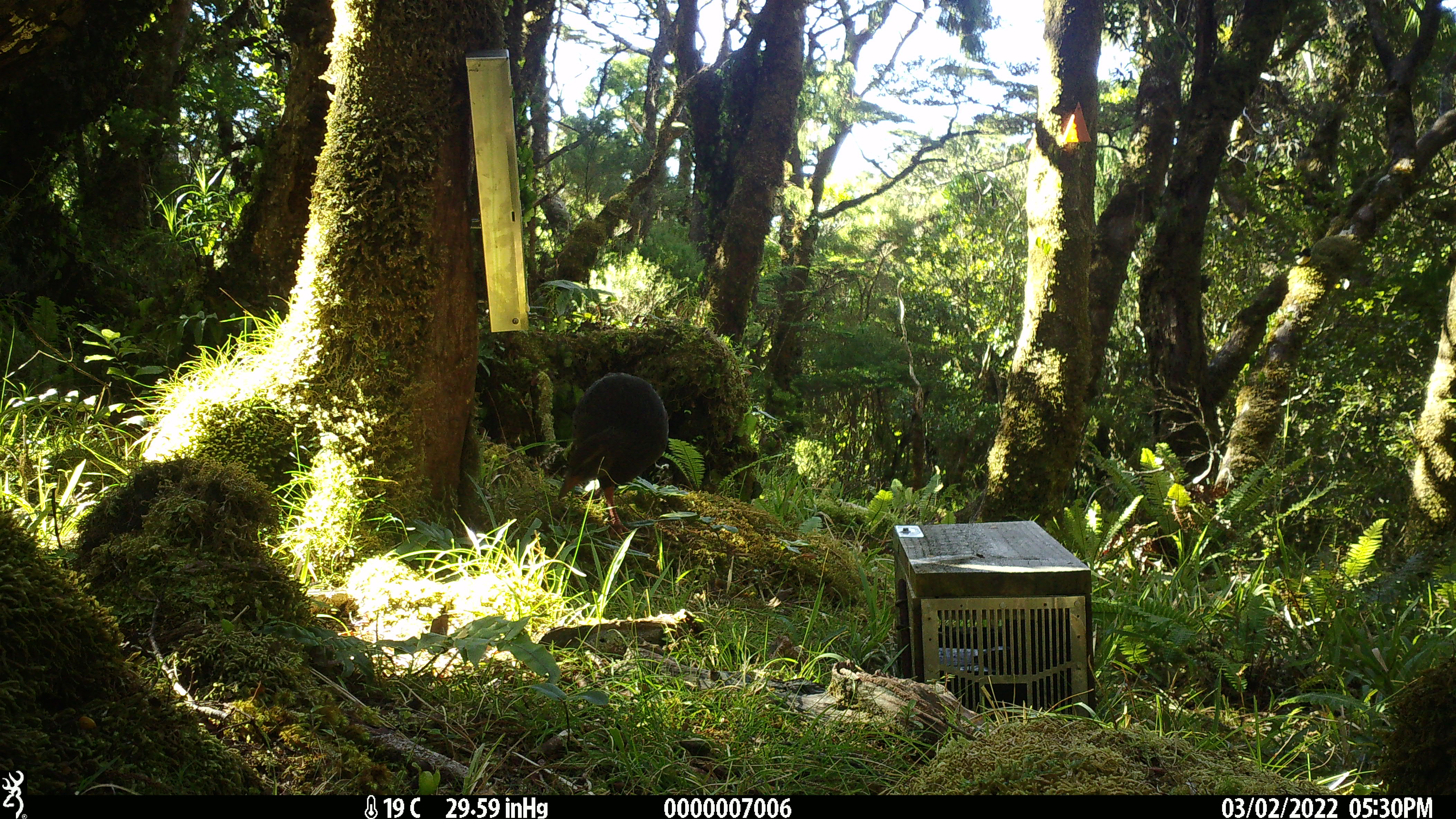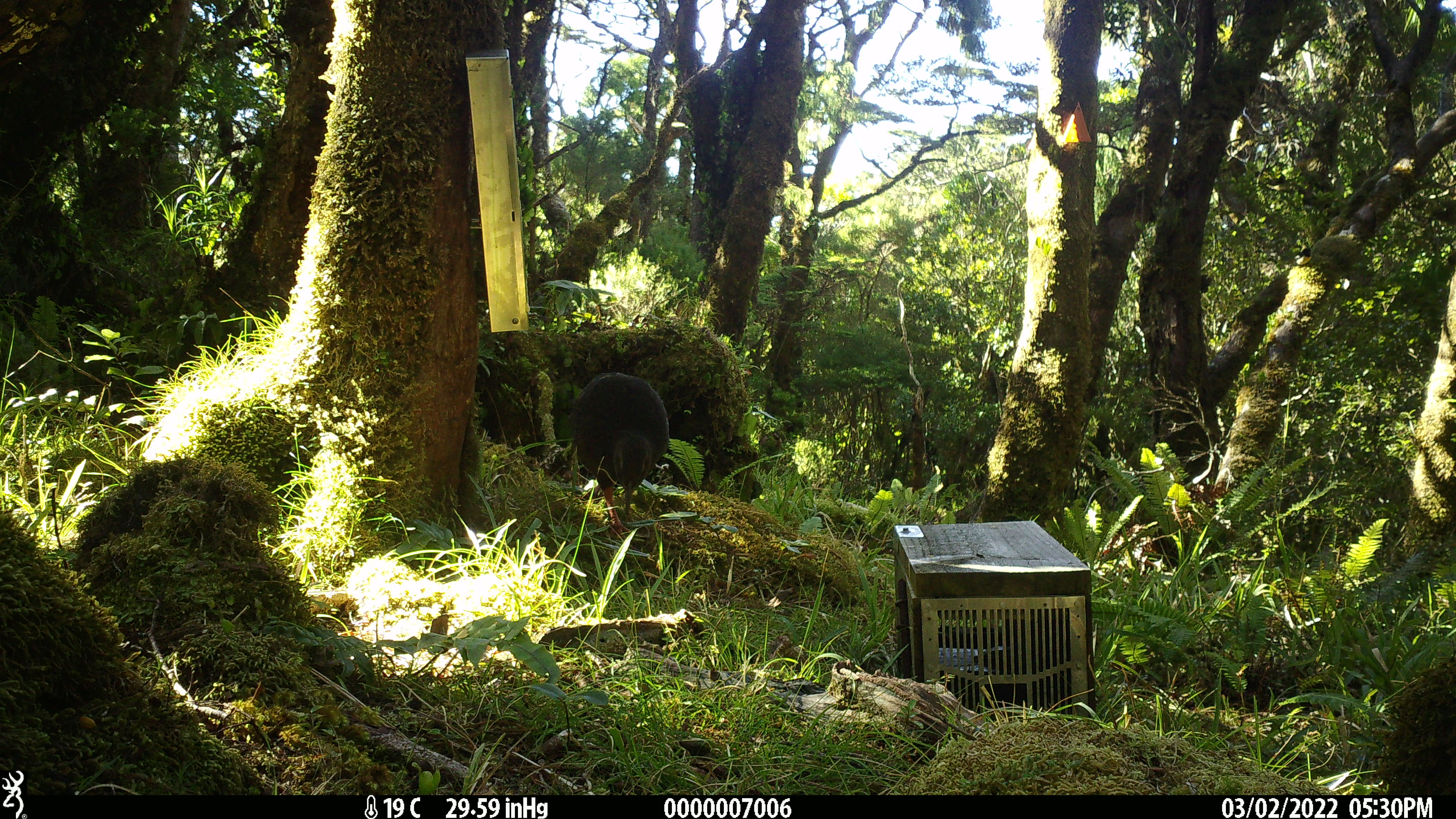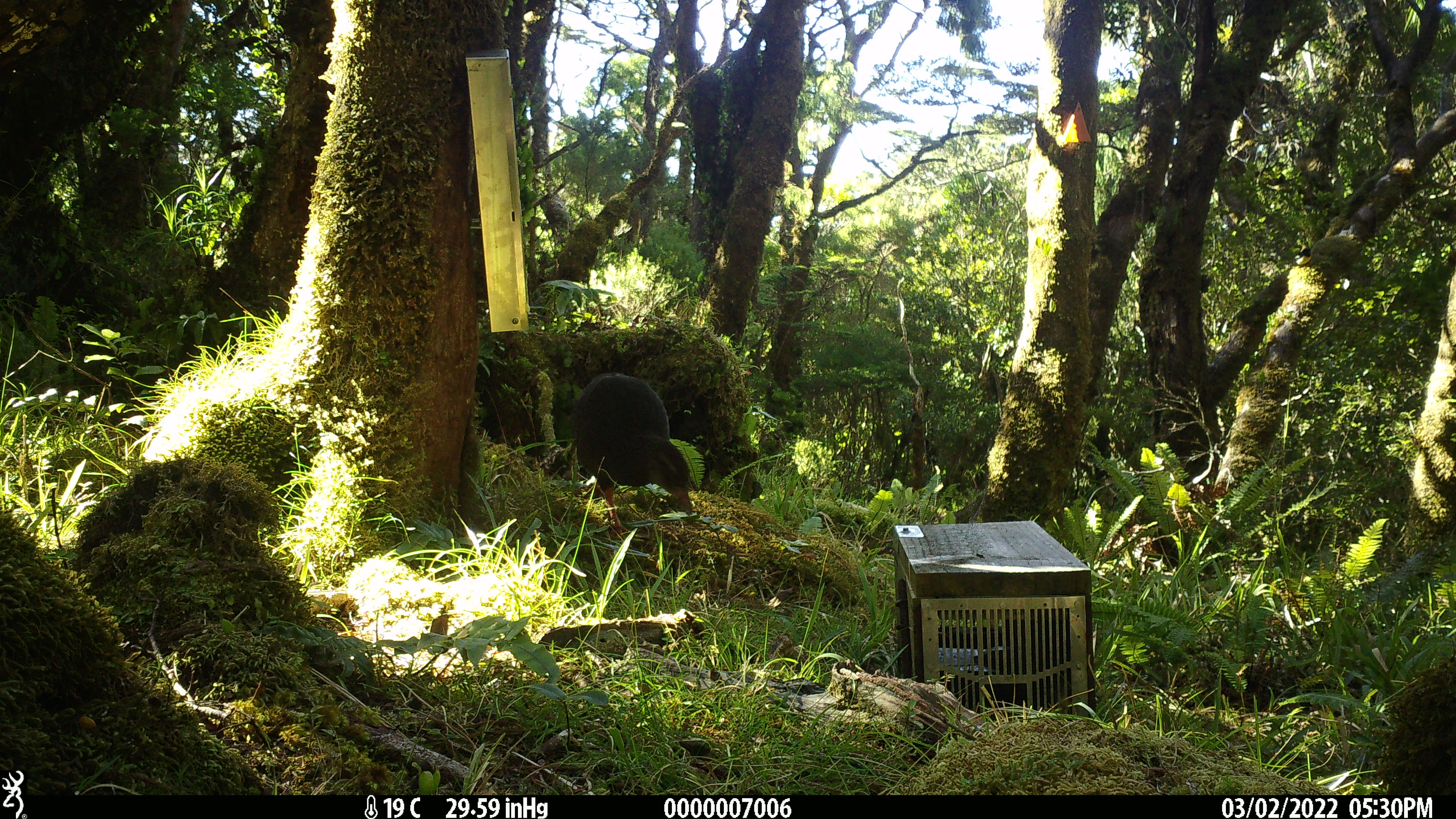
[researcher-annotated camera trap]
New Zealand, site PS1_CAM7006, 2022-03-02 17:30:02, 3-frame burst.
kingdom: Animalia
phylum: Chordata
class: Aves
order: Gruiformes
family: Rallidae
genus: Gallirallus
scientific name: Gallirallus australis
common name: weka